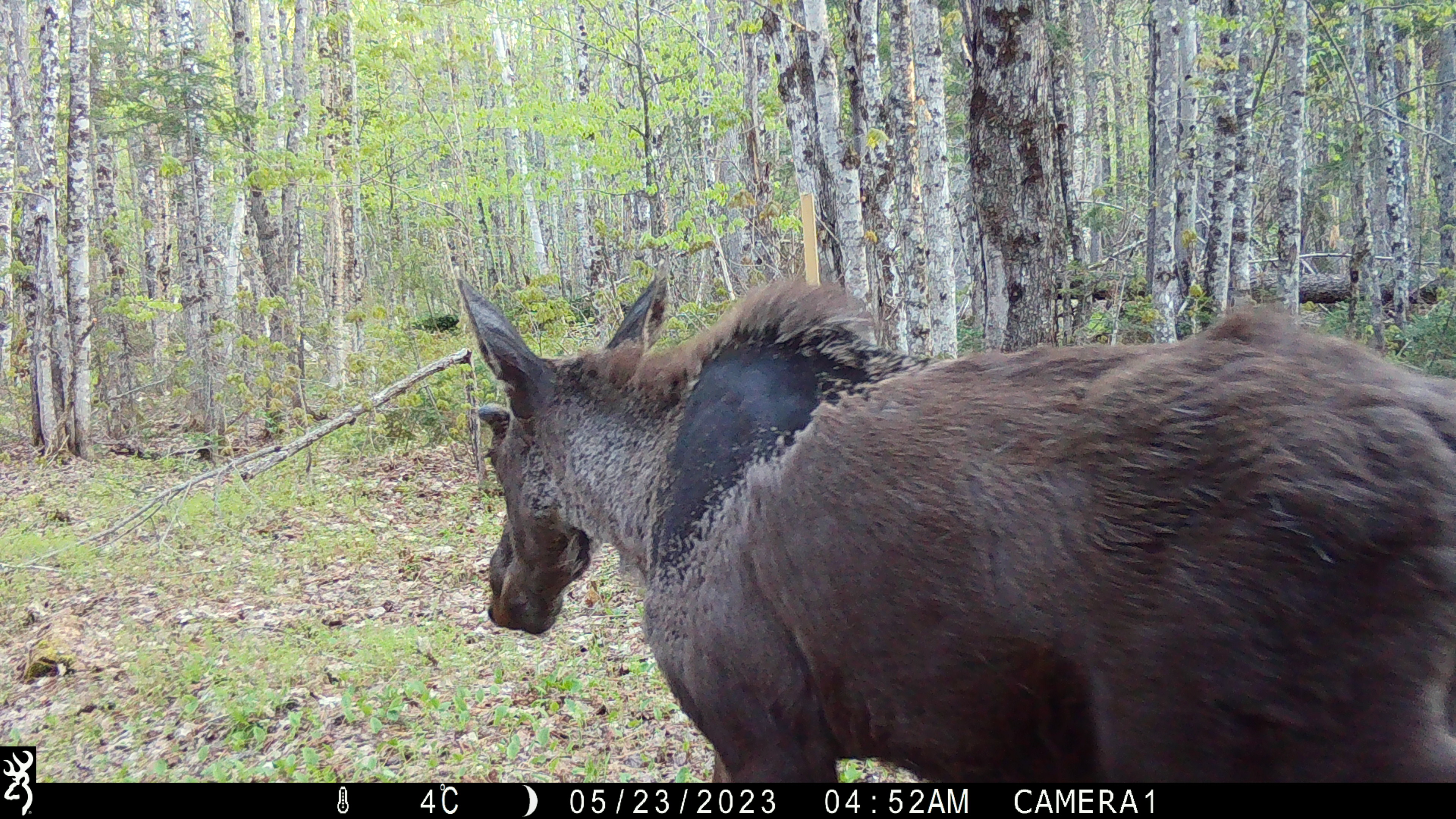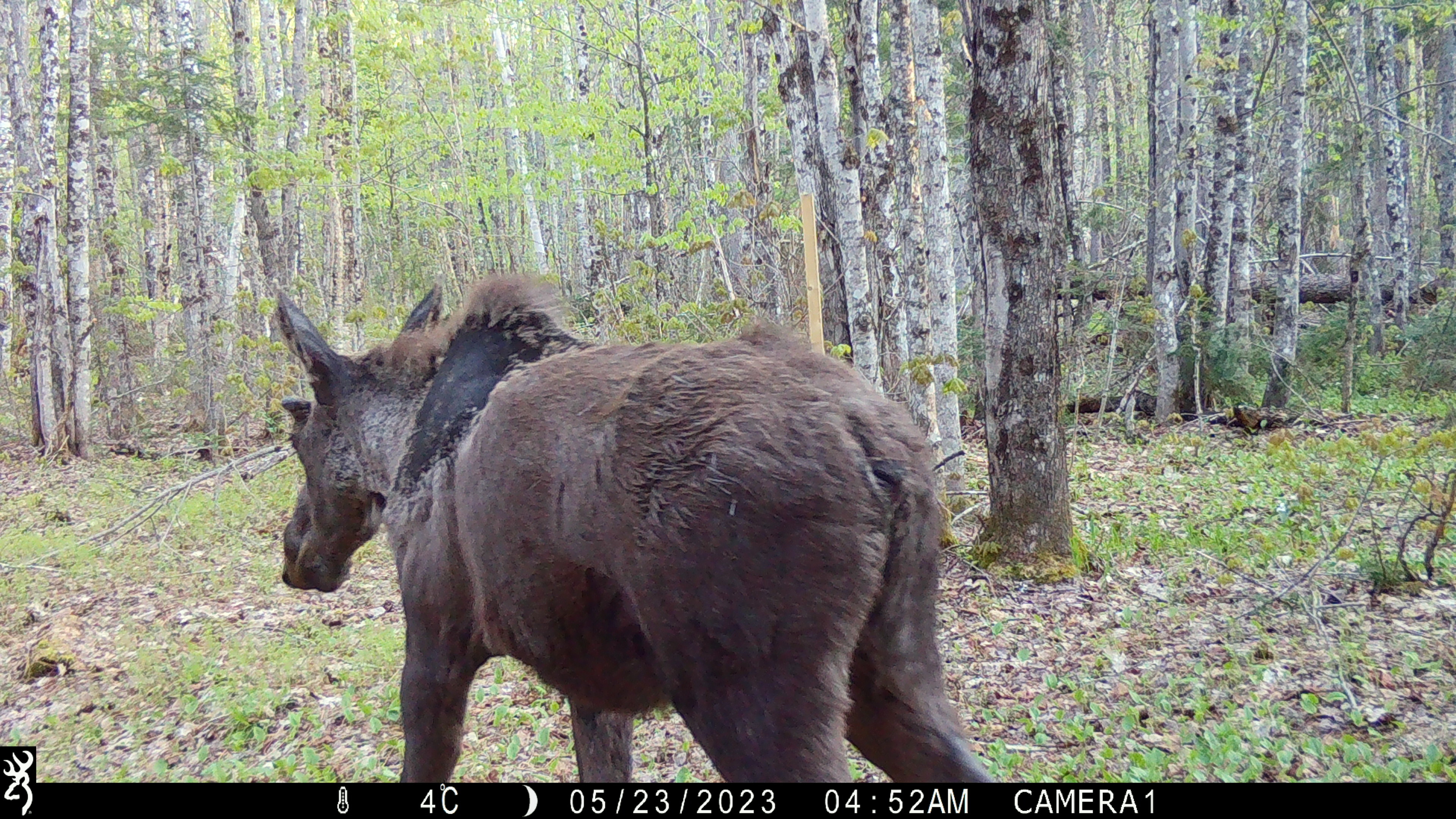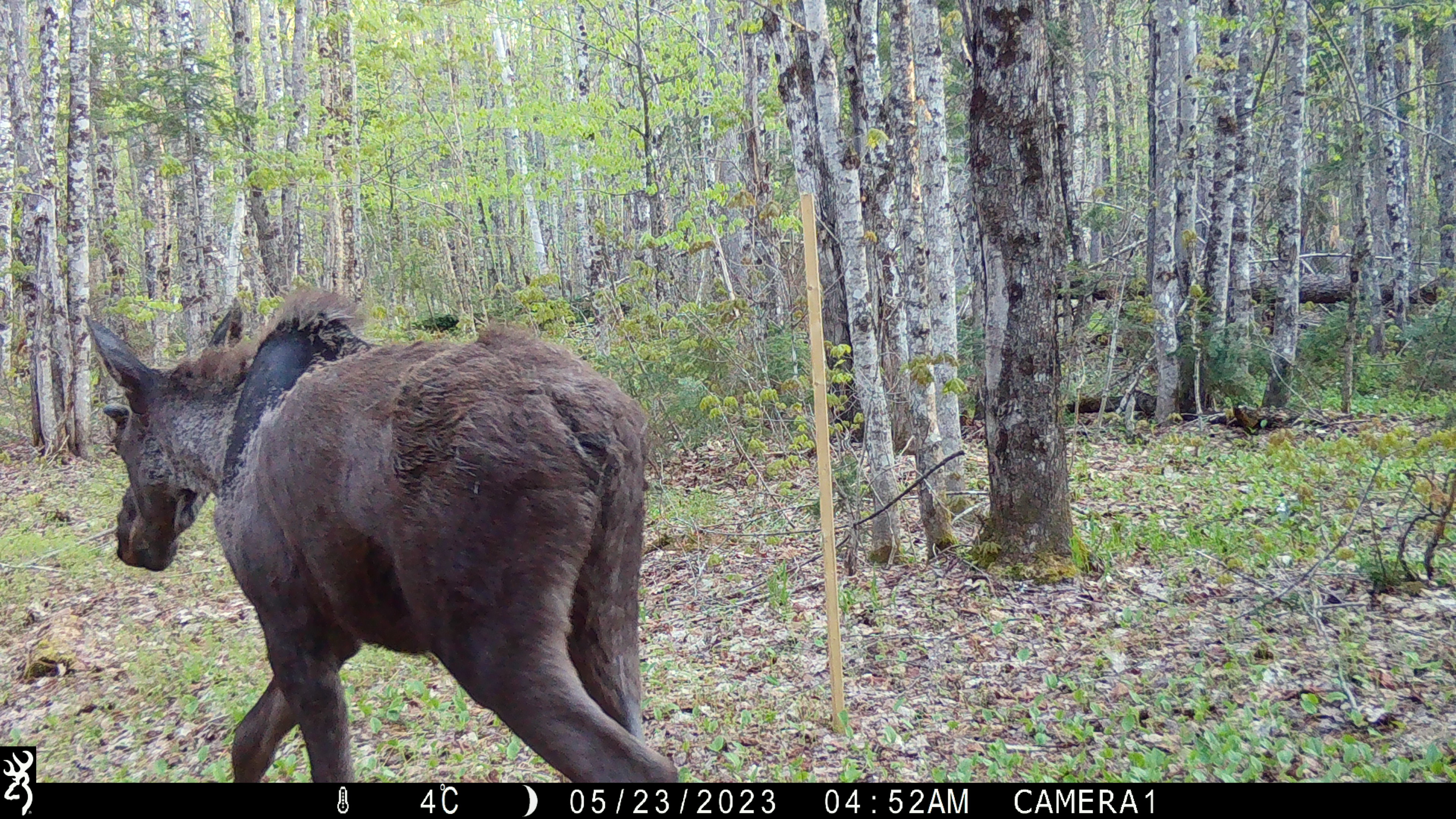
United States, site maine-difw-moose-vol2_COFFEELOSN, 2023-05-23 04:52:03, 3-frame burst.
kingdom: Animalia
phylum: Chordata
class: Mammalia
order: Artiodactyla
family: Cervidae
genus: Alces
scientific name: Alces alces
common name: moose